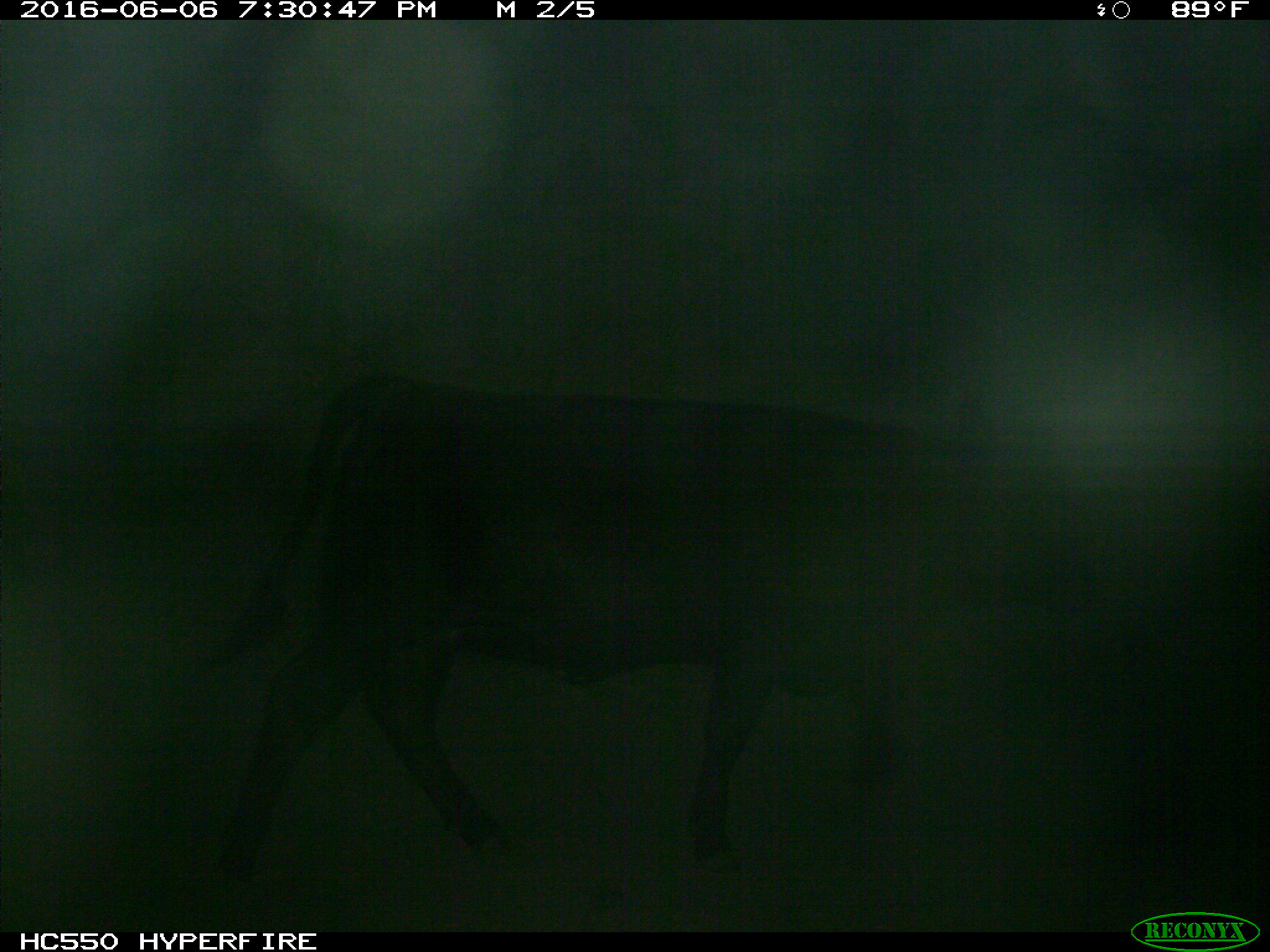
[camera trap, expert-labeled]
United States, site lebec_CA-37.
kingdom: Animalia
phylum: Chordata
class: Mammalia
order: Artiodactyla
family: Bovidae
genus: Bos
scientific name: Bos taurus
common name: domestic cow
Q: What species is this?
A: Bos taurus (domestic cow).